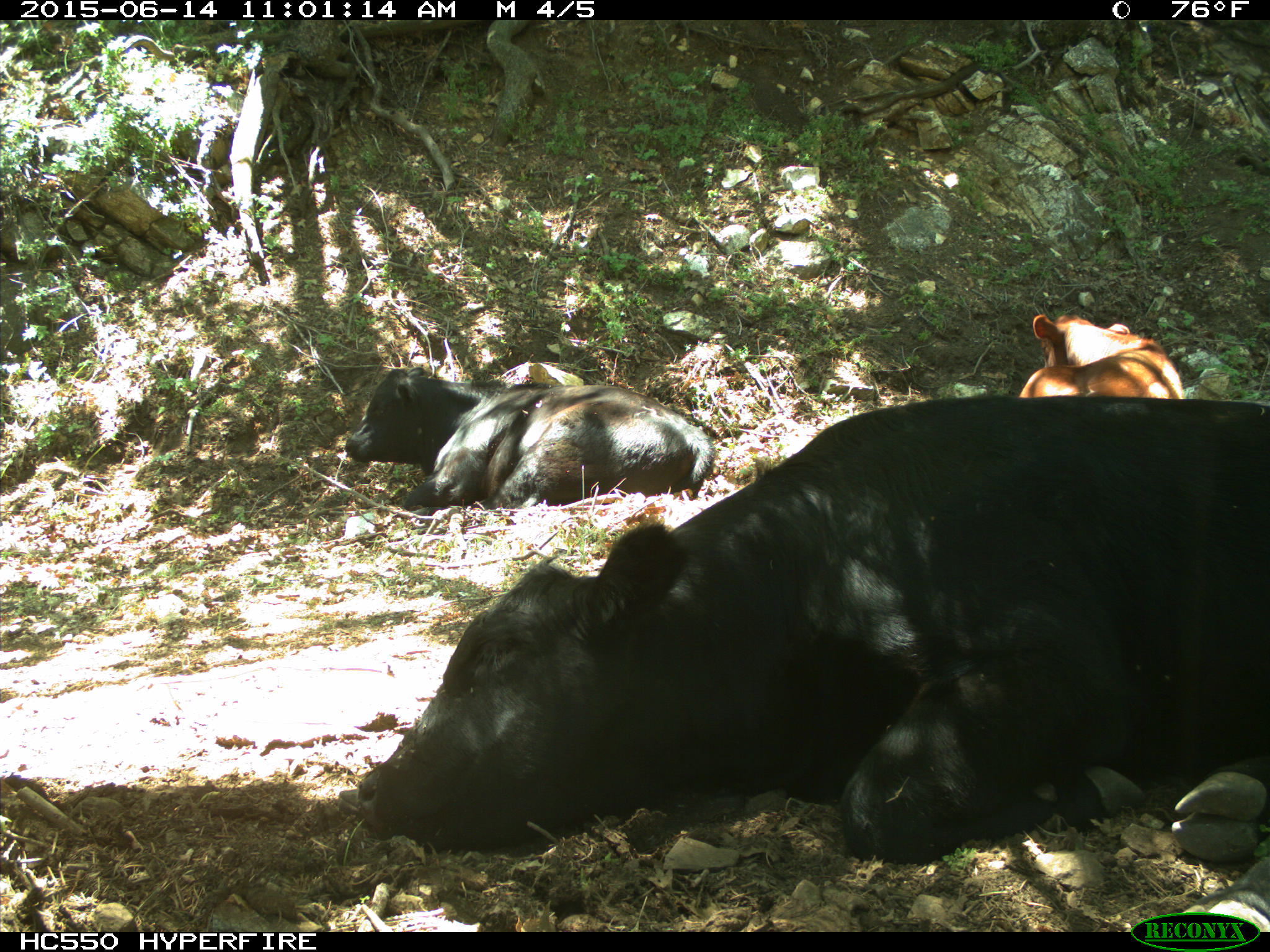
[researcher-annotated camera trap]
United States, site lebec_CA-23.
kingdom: Animalia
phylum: Chordata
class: Mammalia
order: Artiodactyla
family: Bovidae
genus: Bos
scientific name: Bos taurus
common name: domestic cow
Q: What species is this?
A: Bos taurus (domestic cow).